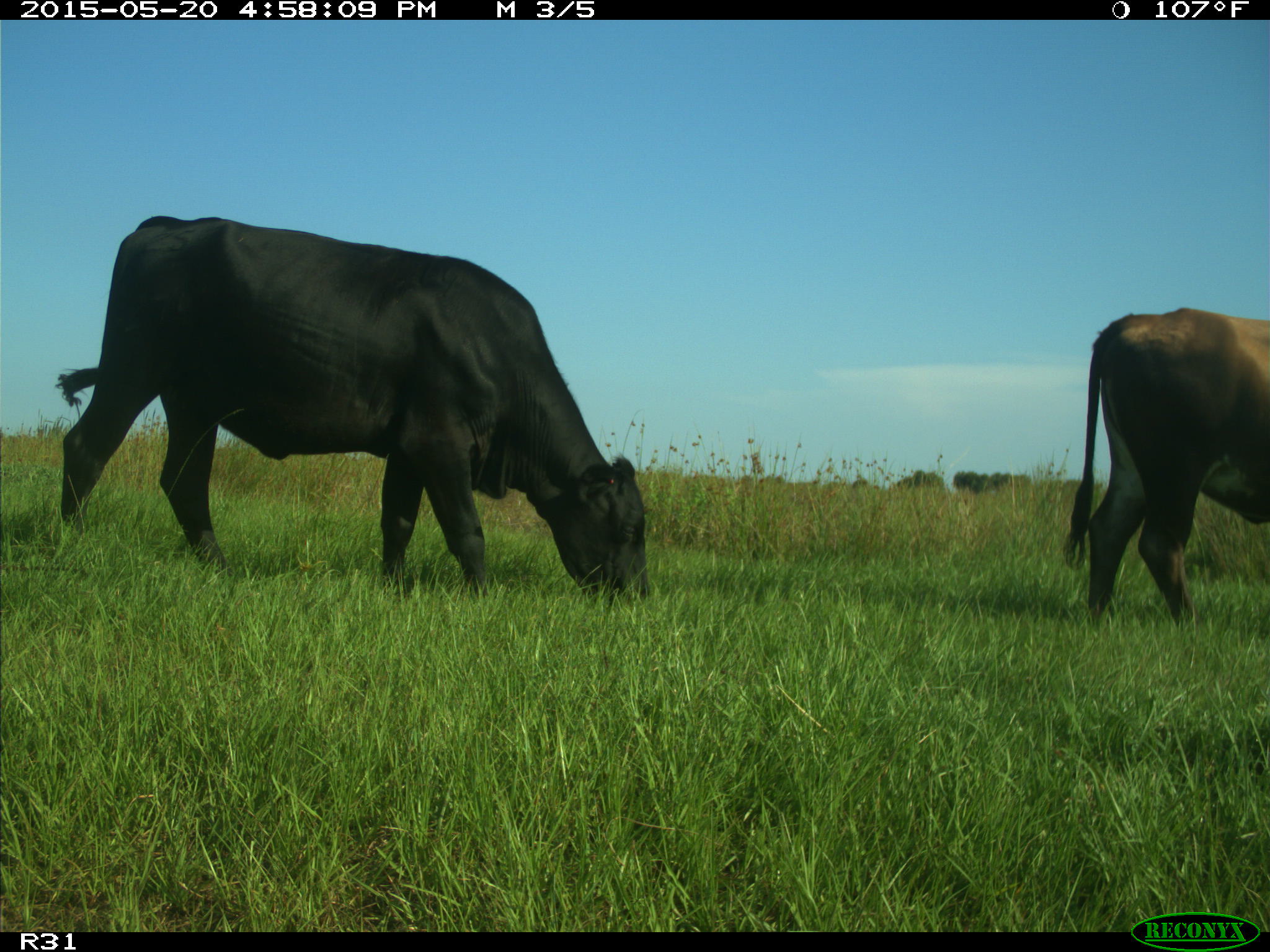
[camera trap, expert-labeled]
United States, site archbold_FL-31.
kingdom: Animalia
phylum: Chordata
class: Mammalia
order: Artiodactyla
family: Bovidae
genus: Bos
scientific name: Bos taurus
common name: domestic cow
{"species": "Bos taurus (domestic cow)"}